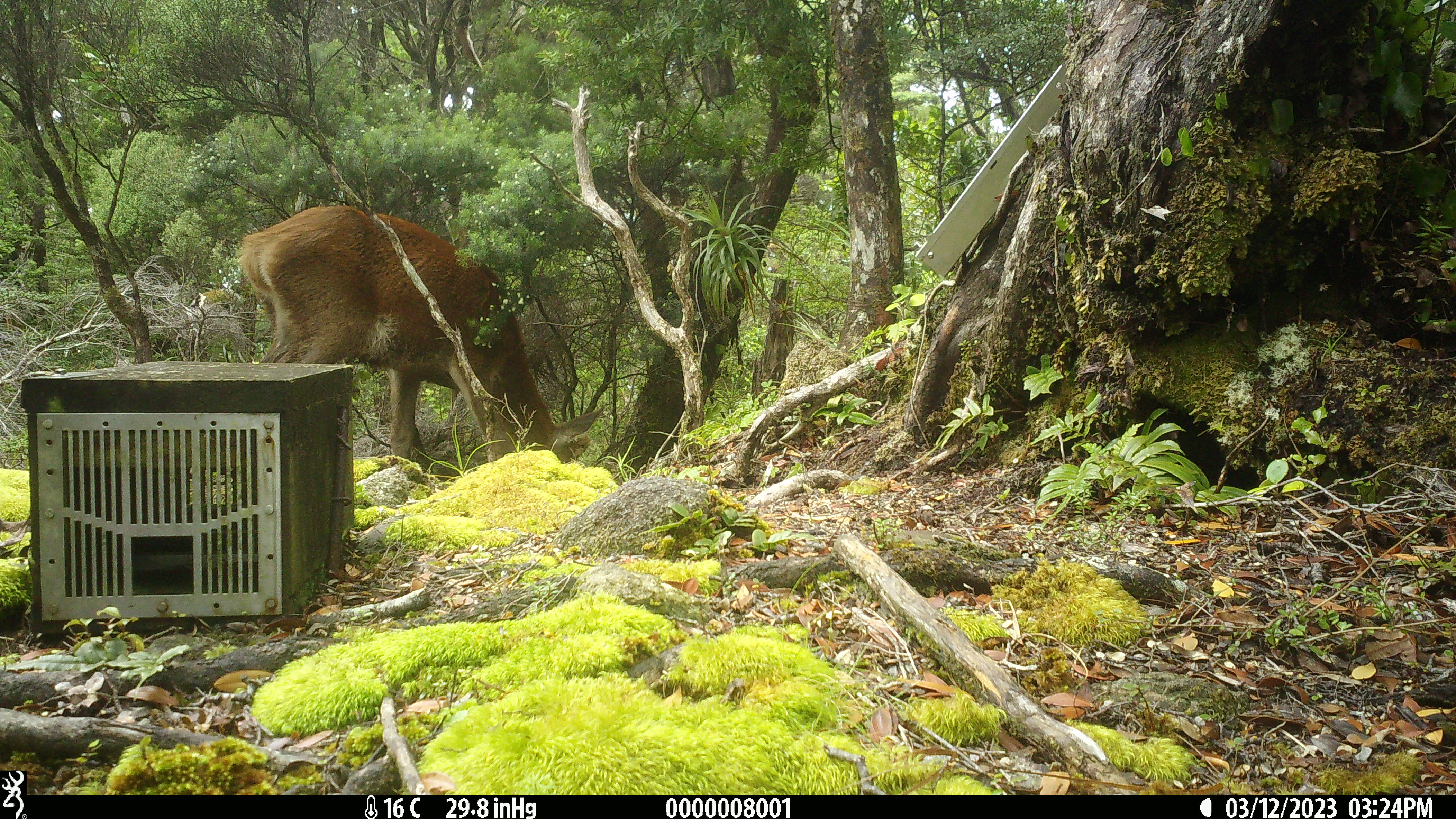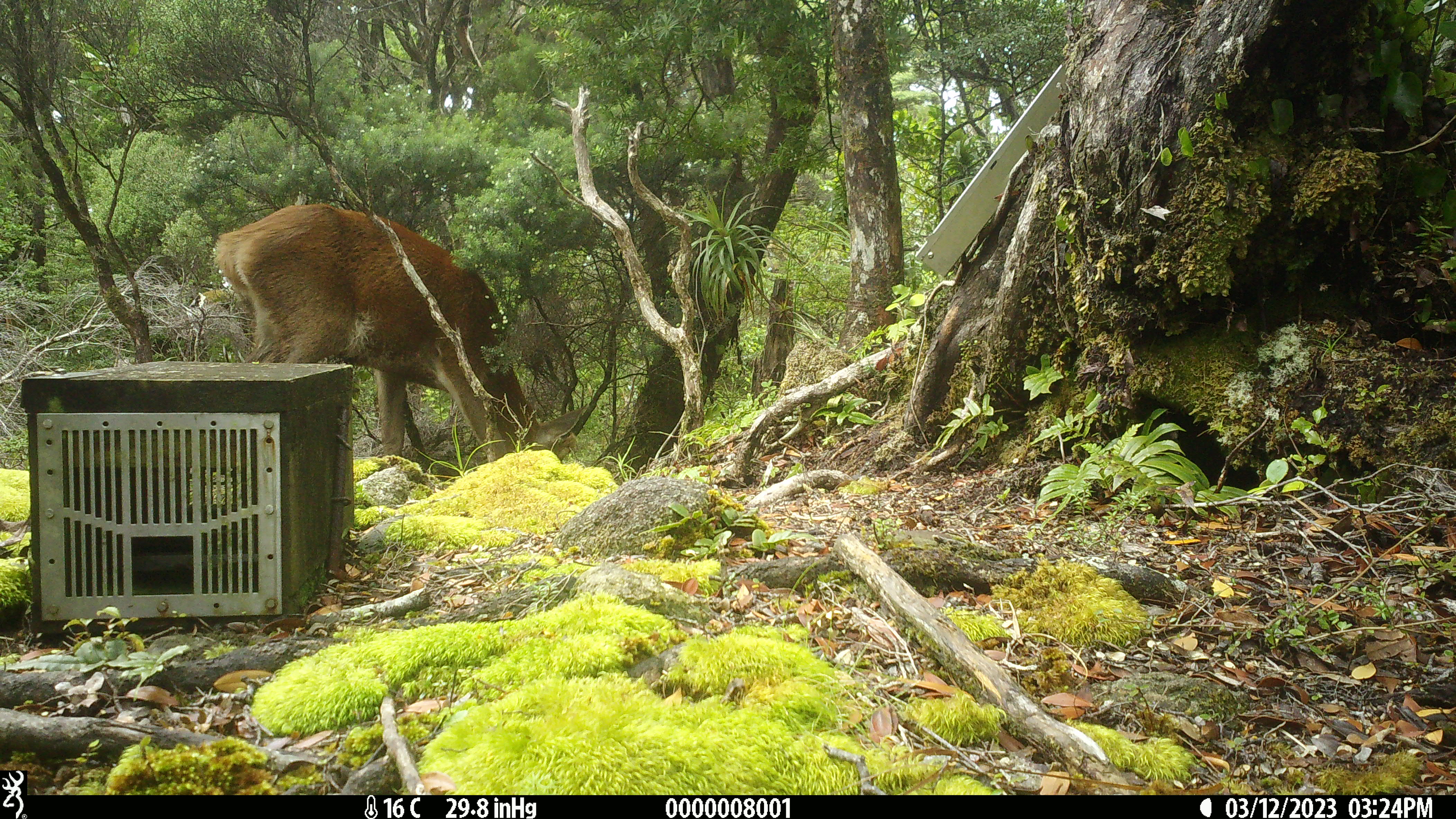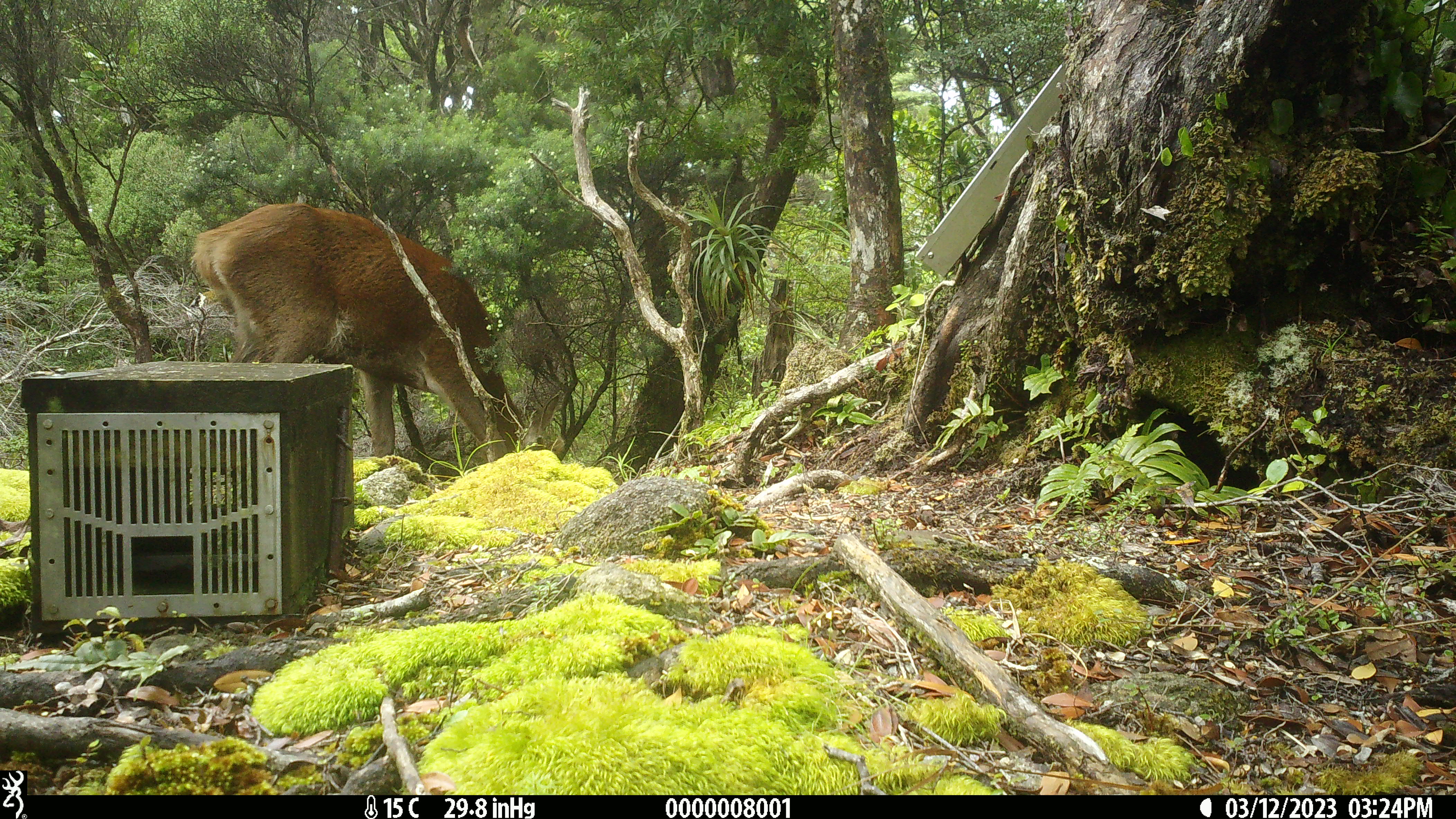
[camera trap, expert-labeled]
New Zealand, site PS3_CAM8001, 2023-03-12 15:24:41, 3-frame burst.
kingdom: Animalia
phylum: Chordata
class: Mammalia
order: Artiodactyla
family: Cervidae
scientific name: Cervidae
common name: deer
Deer (Cervidae).